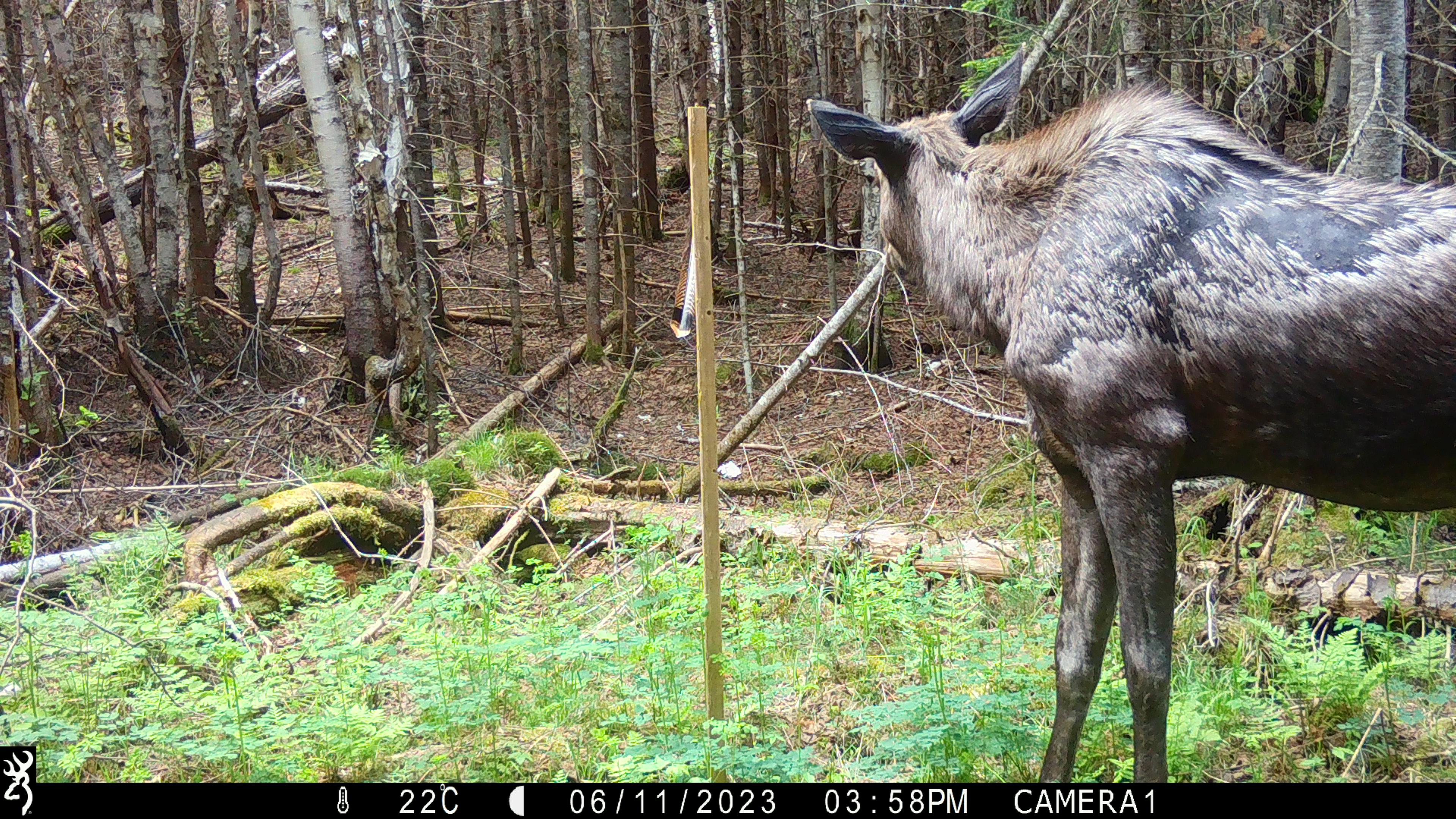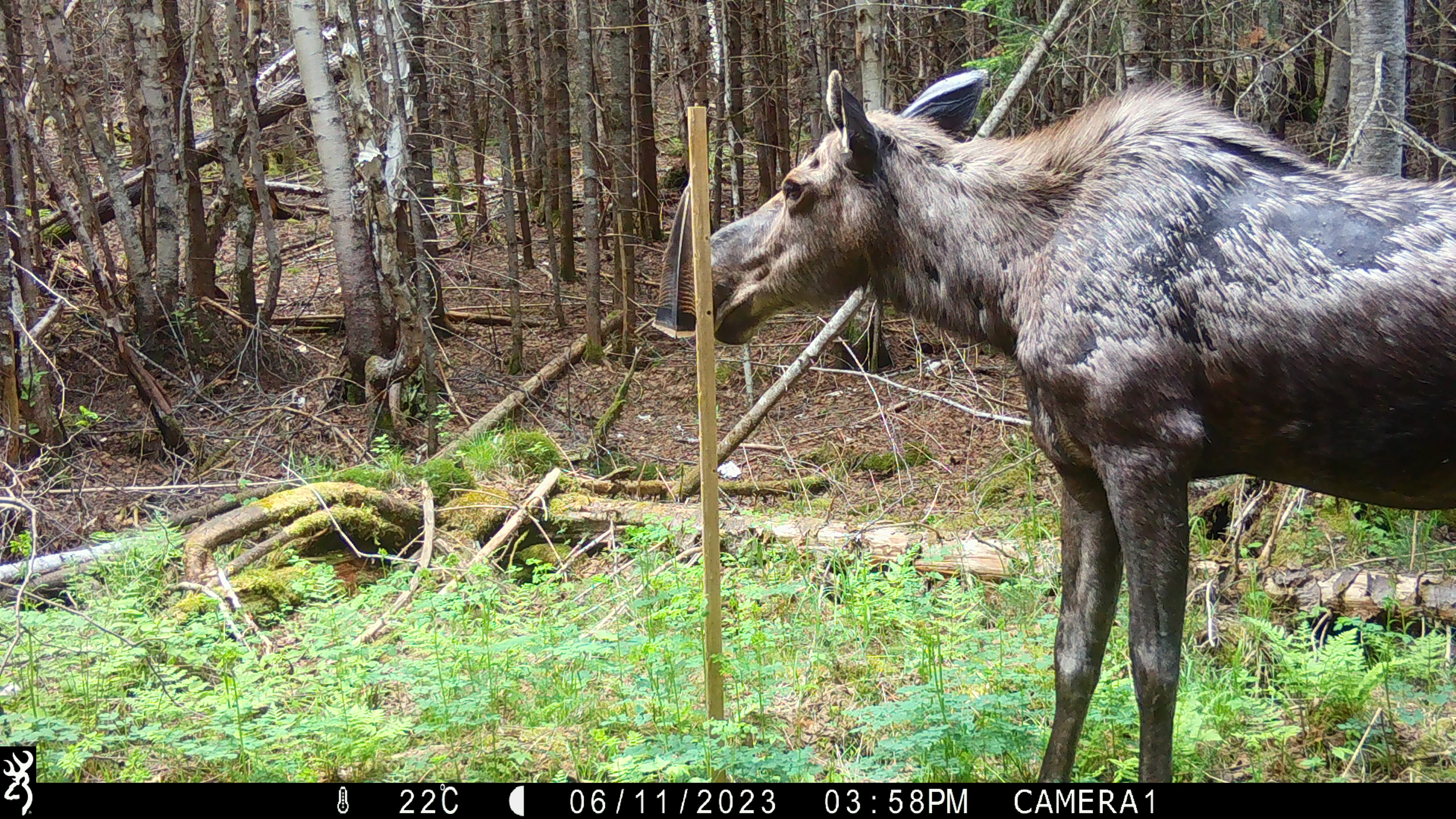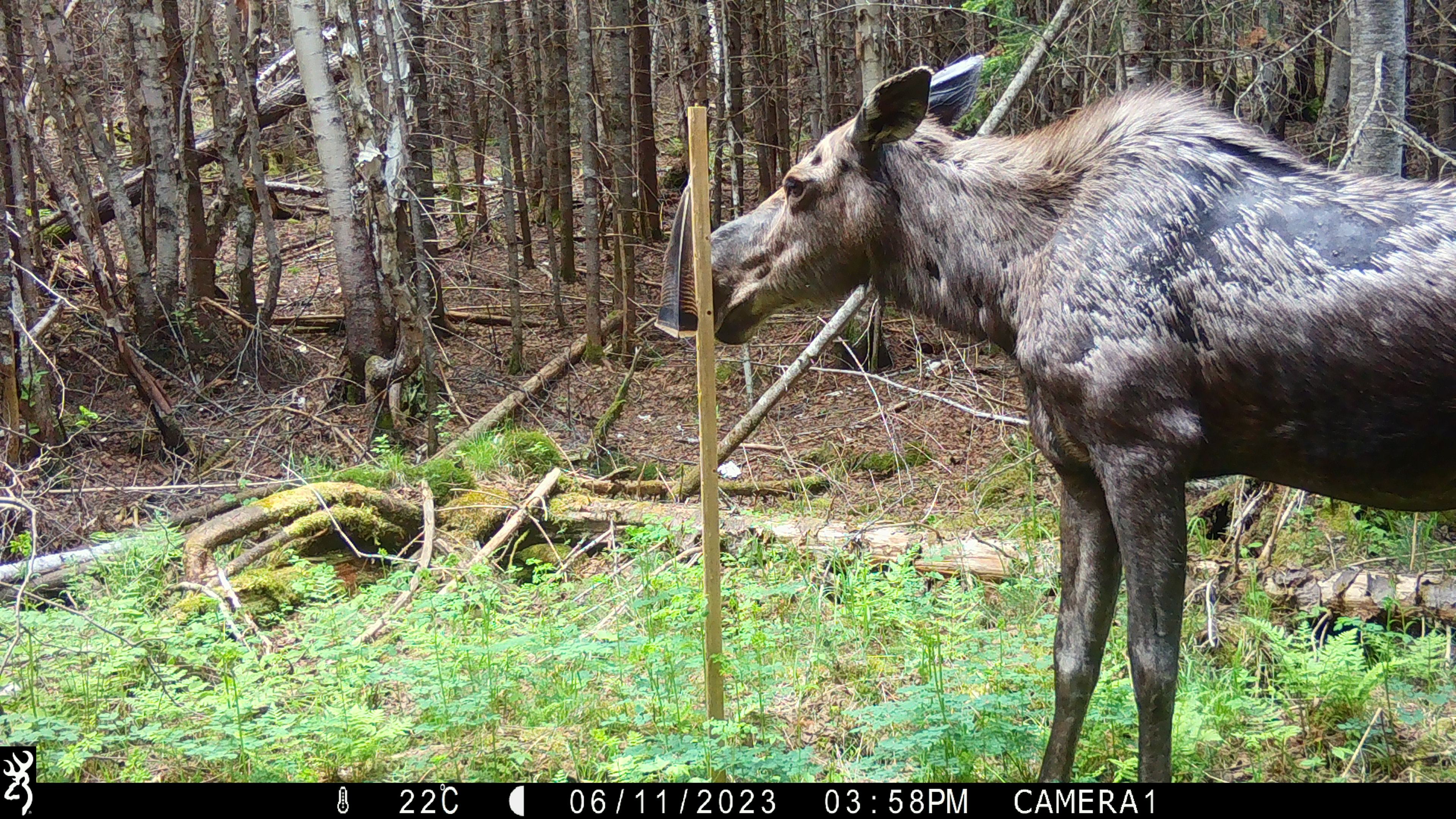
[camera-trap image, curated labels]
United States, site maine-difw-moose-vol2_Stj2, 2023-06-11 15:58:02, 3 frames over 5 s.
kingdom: Animalia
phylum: Chordata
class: Mammalia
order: Artiodactyla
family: Cervidae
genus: Alces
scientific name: Alces alces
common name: moose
Moose (Alces alces).